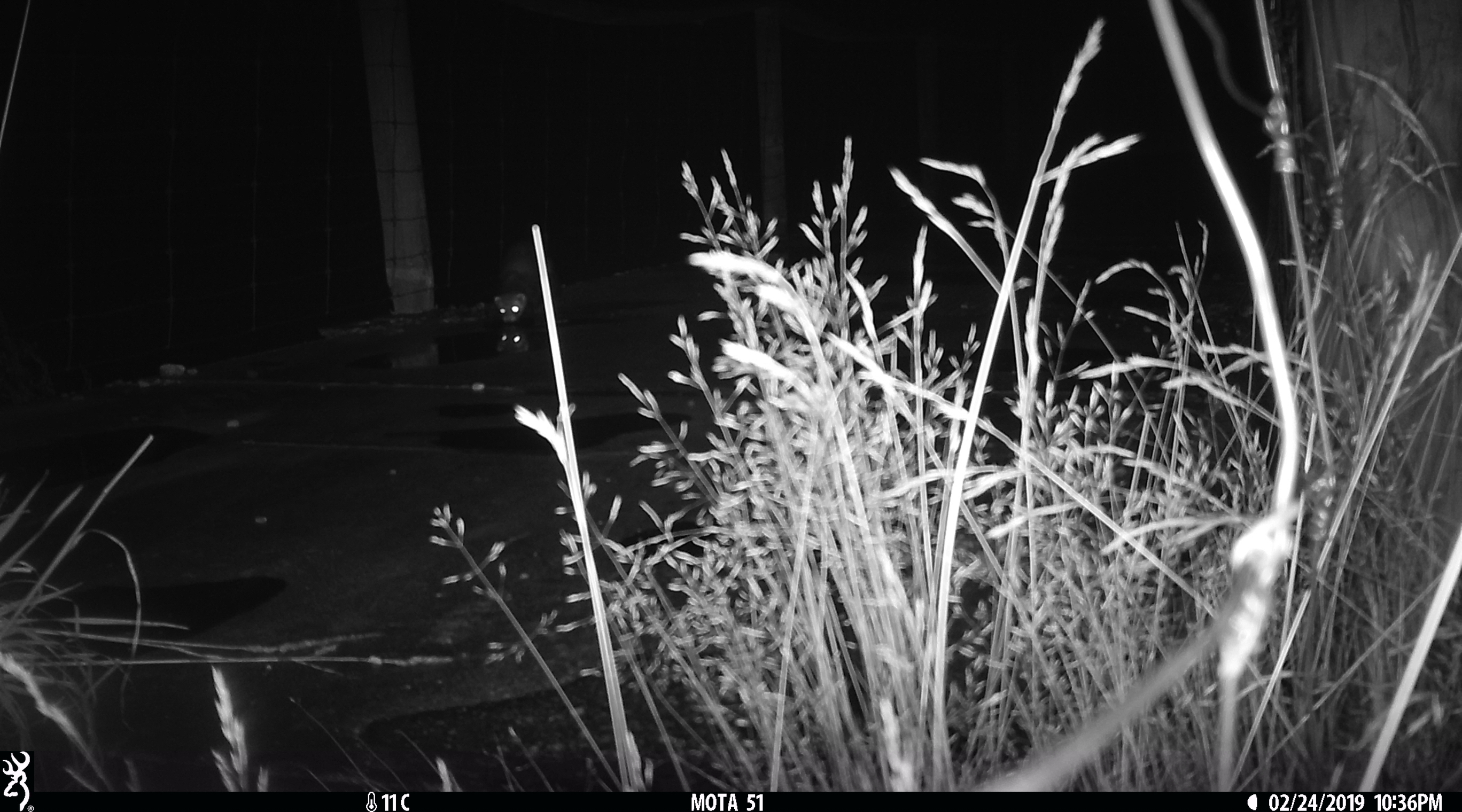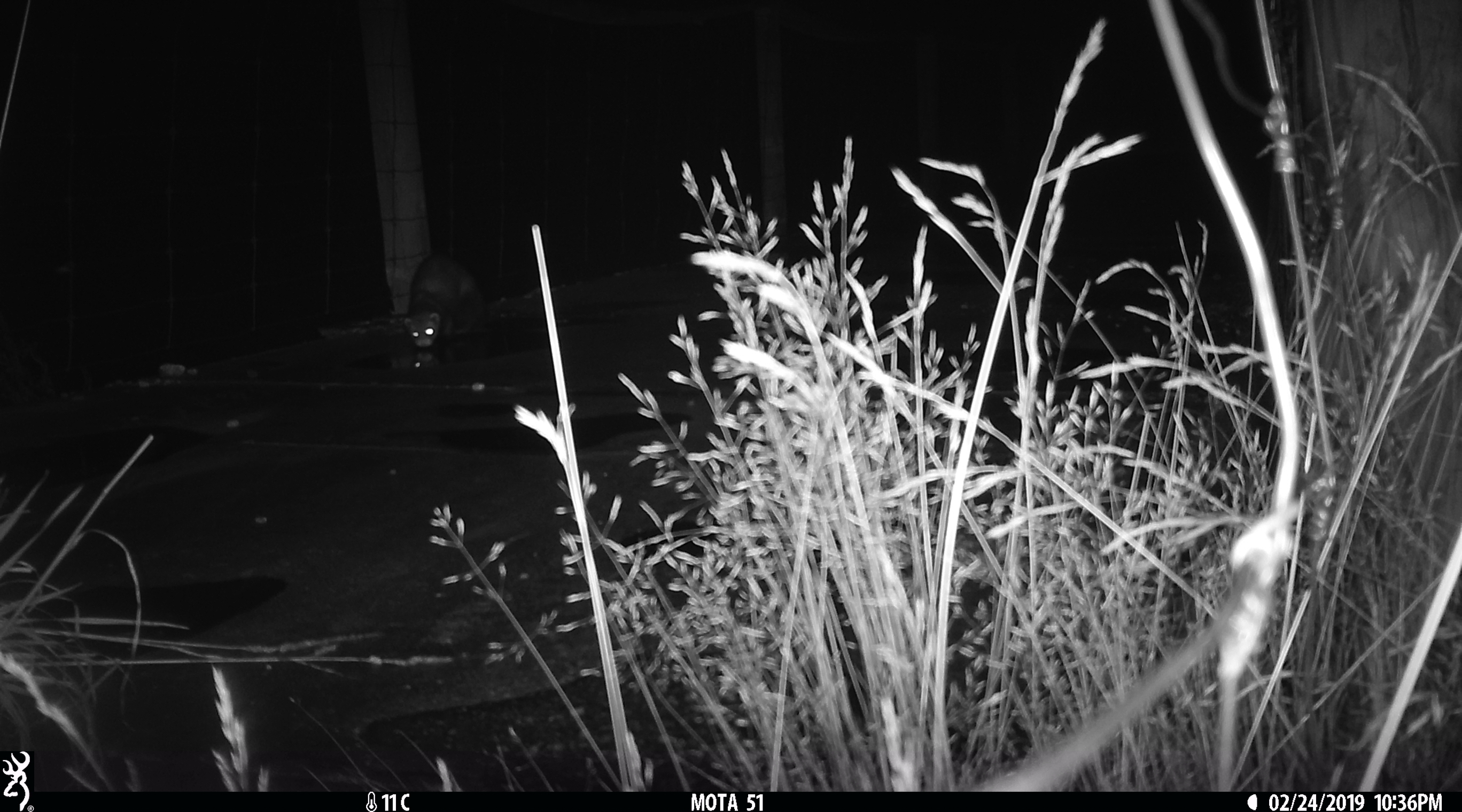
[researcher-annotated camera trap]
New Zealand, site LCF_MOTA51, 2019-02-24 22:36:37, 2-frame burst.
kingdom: Animalia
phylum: Chordata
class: Mammalia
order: Carnivora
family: Mustelidae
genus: Mustela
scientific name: Mustela furo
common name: ferret